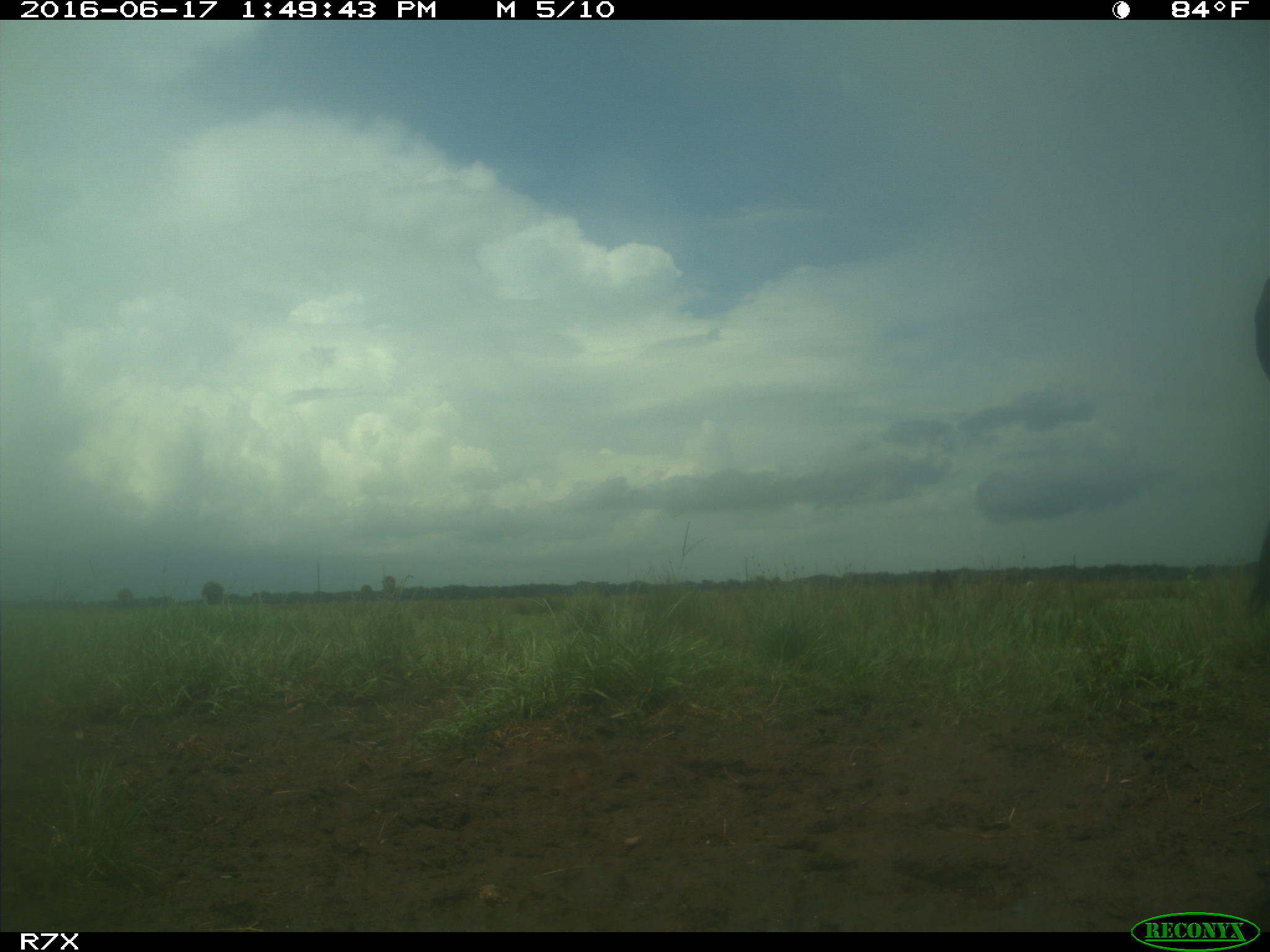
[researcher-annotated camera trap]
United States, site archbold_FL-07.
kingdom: Animalia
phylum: Chordata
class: Mammalia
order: Artiodactyla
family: Bovidae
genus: Bos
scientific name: Bos taurus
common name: domestic cow